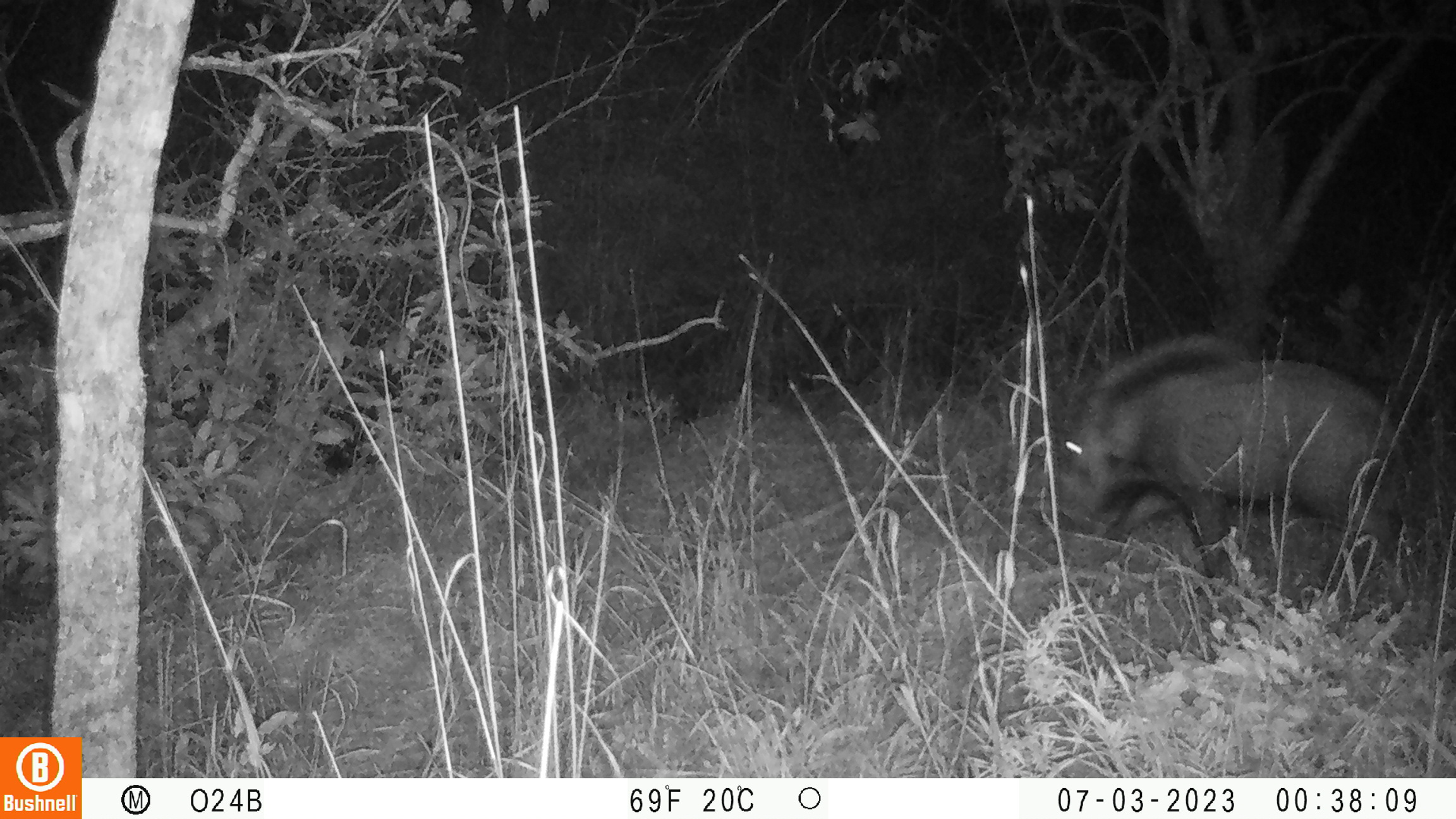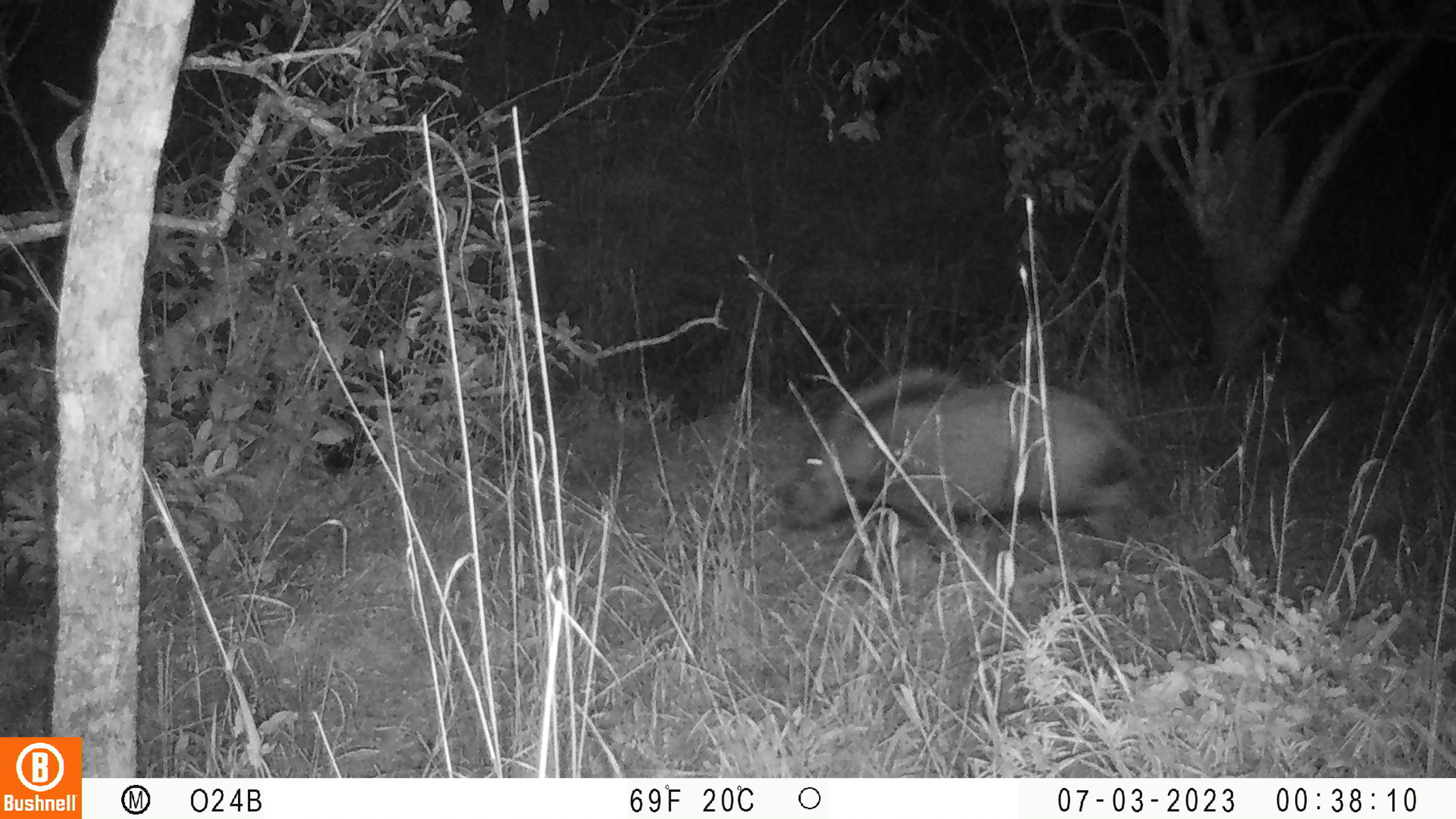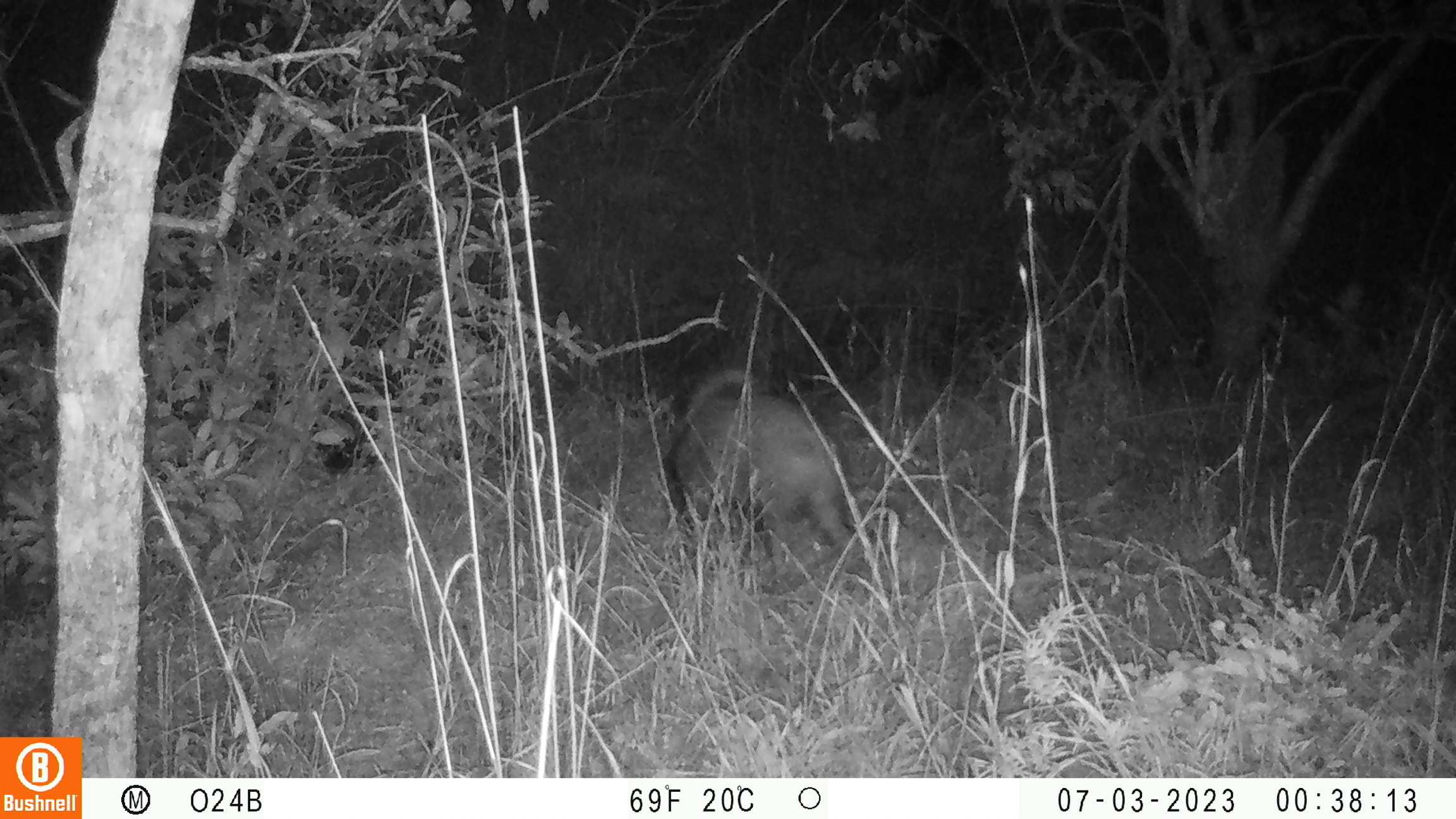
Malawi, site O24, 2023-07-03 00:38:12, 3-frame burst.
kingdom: Animalia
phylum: Chordata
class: Mammalia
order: Artiodactyla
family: Suidae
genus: Potamochoerus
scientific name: Potamochoerus larvatus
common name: bushpig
Bushpig (Potamochoerus larvatus), count 1.